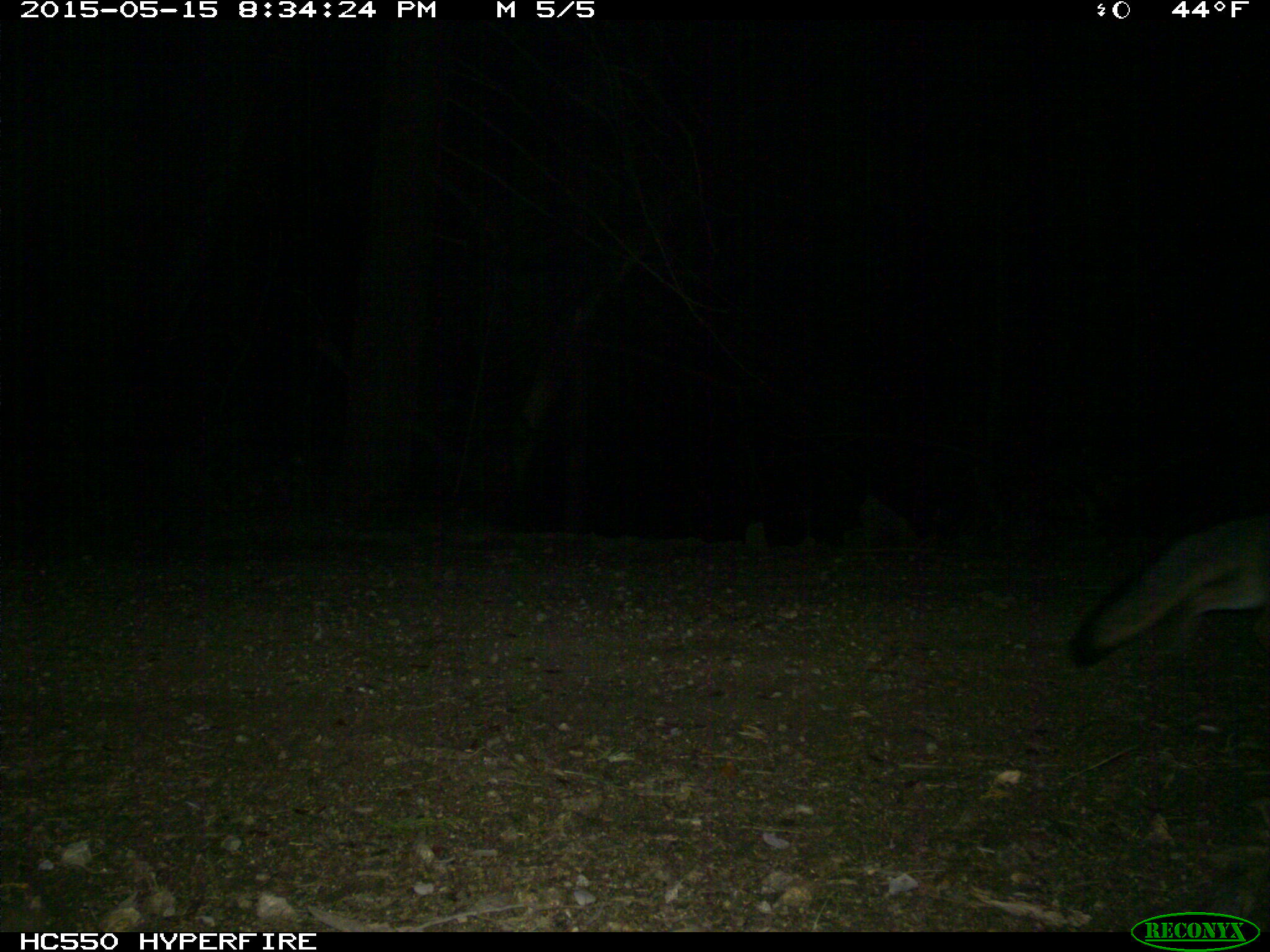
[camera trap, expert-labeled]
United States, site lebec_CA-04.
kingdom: Animalia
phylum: Chordata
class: Mammalia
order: Carnivora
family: Canidae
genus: Urocyon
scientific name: Urocyon cinereoargenteus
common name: gray fox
Urocyon cinereoargenteus (gray fox).